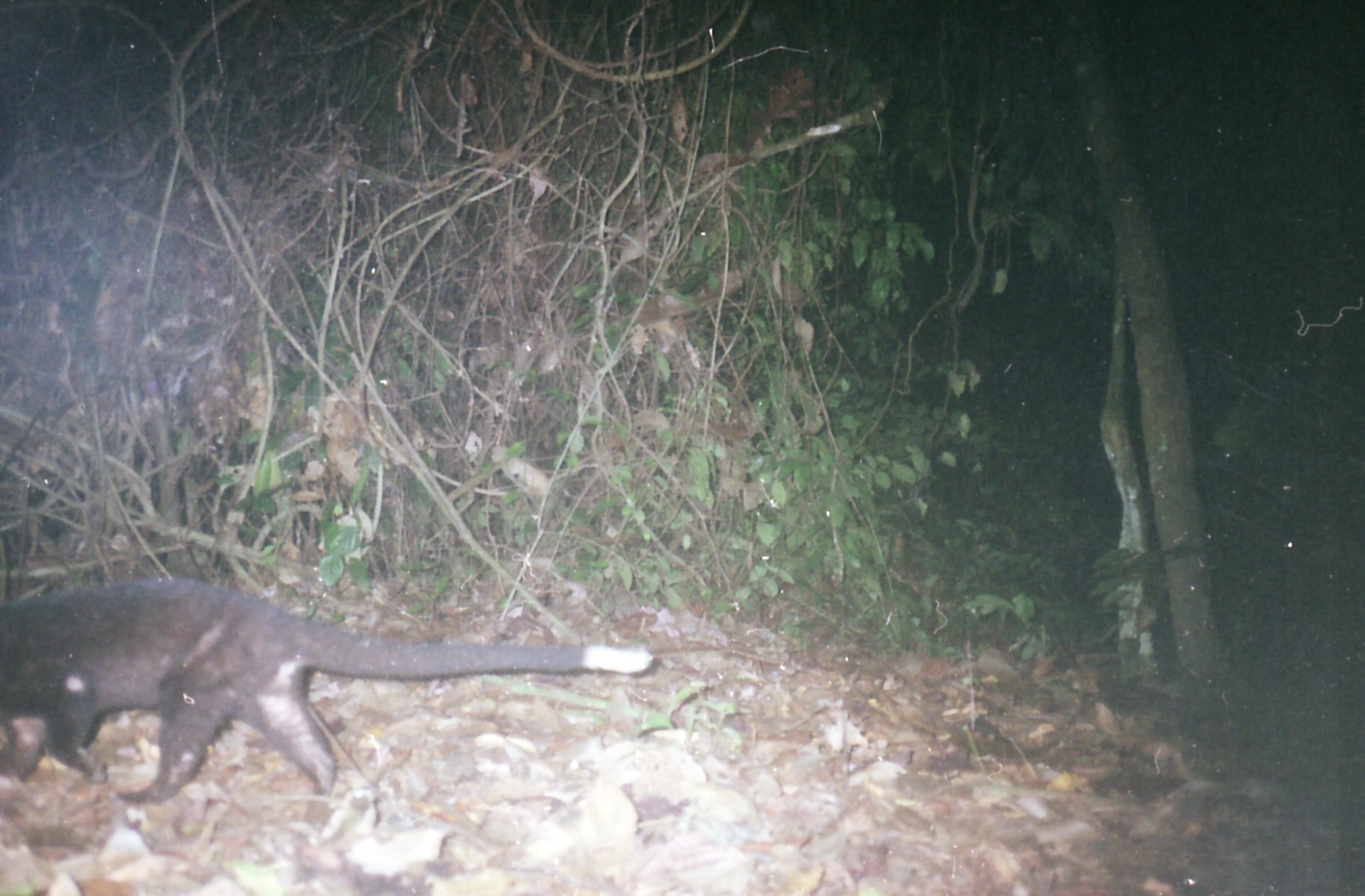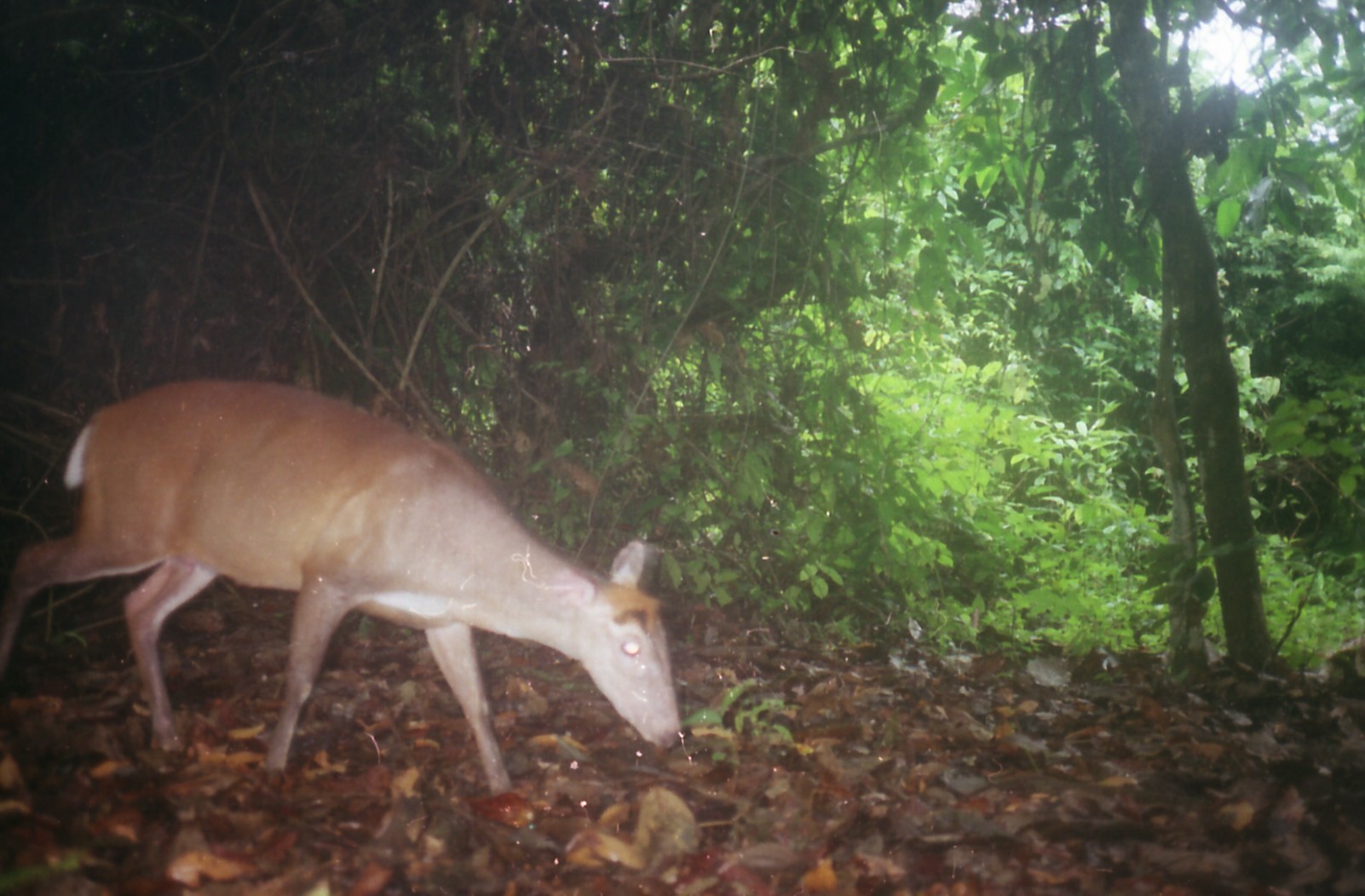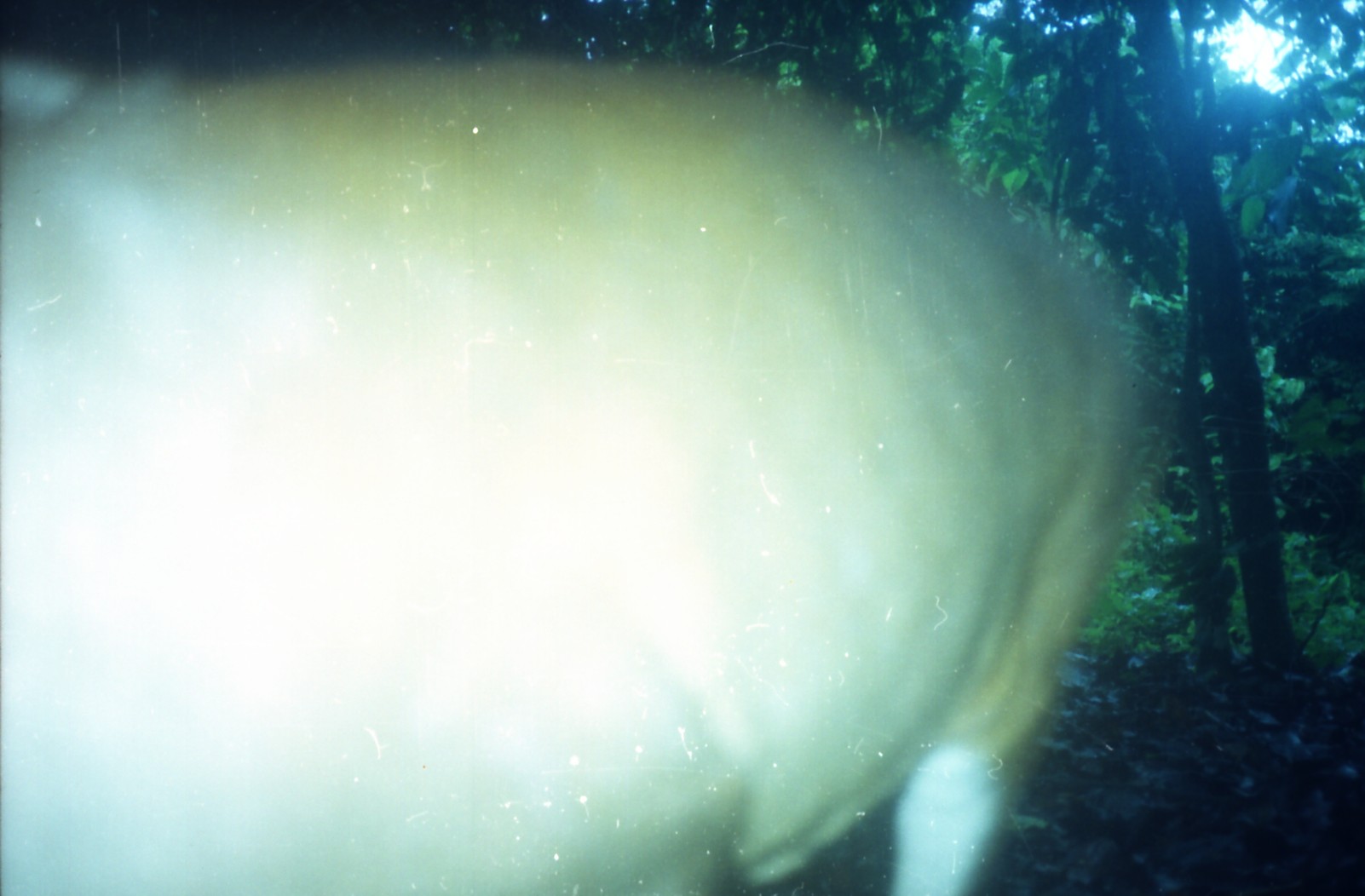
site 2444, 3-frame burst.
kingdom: Animalia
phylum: Chordata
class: Mammalia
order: Carnivora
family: Viverridae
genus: Paguma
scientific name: Paguma larvata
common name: masked palm civet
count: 1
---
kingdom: Animalia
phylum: Chordata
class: Mammalia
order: Artiodactyla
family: Cervidae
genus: Muntiacus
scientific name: Muntiacus muntjak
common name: southern red muntjac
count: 1